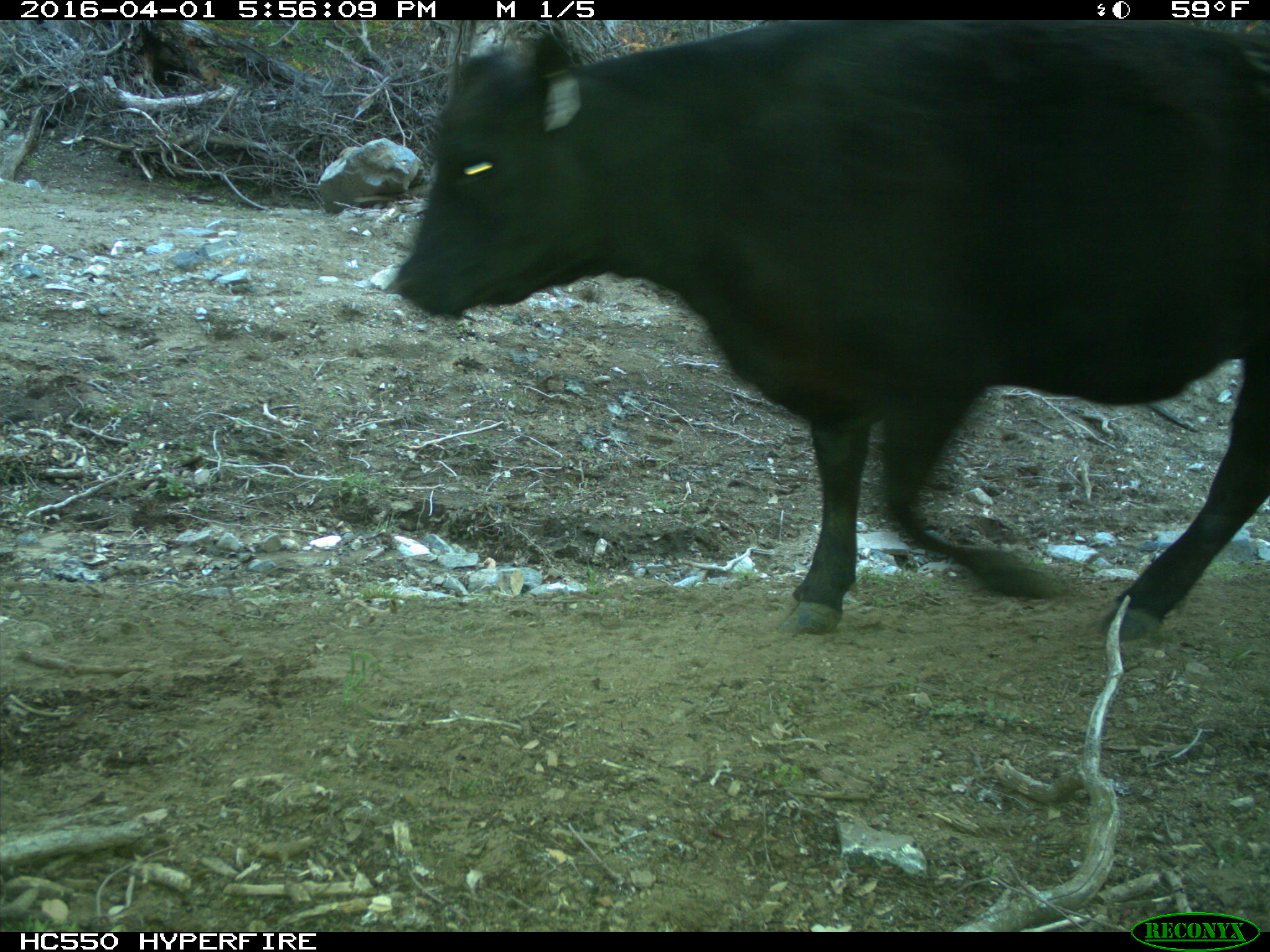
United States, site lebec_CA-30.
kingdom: Animalia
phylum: Chordata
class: Mammalia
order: Artiodactyla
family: Bovidae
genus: Bos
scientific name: Bos taurus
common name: domestic cow